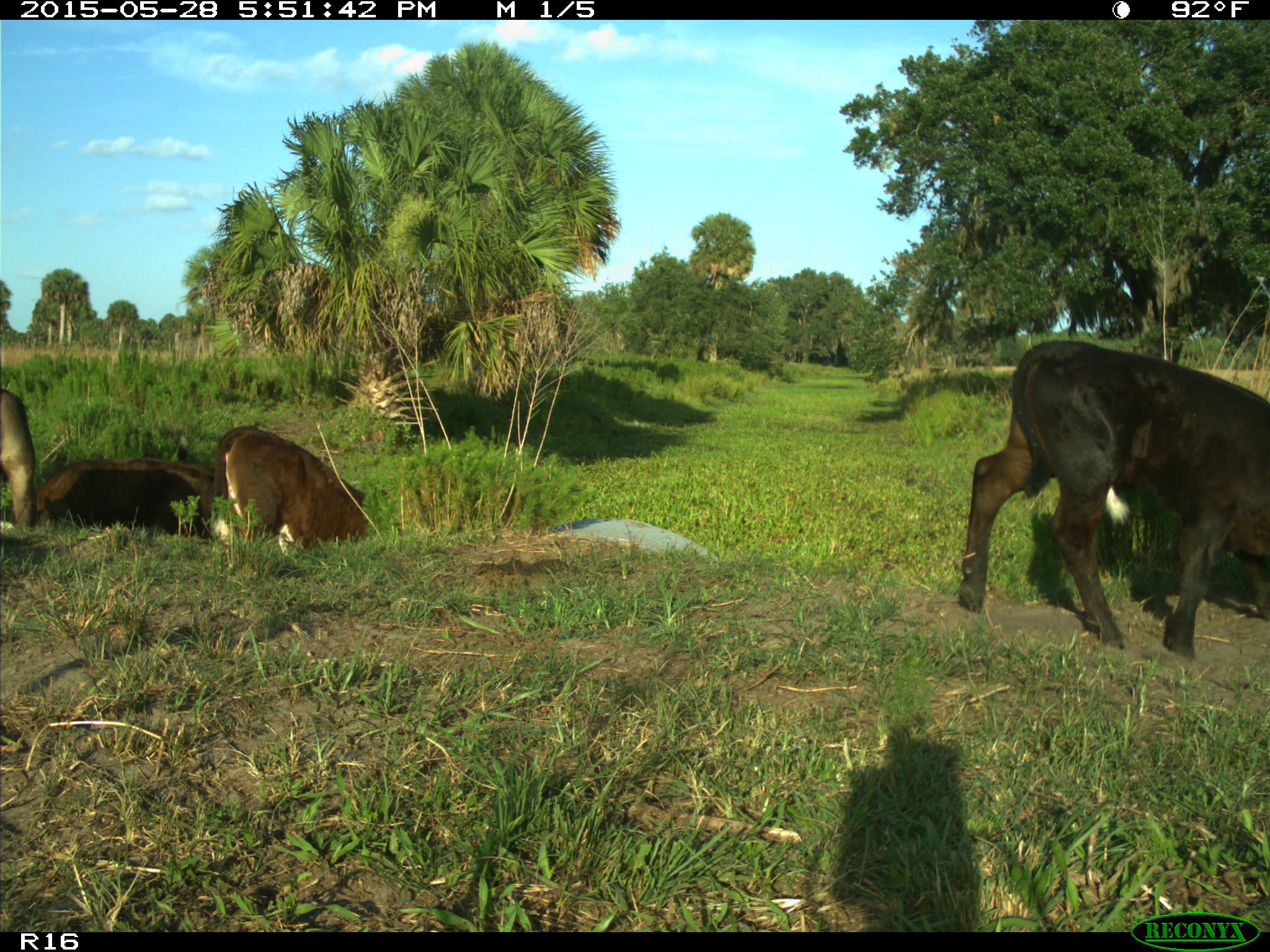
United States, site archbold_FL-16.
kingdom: Animalia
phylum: Chordata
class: Mammalia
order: Artiodactyla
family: Bovidae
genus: Bos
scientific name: Bos taurus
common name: domestic cow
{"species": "Bos taurus (domestic cow)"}